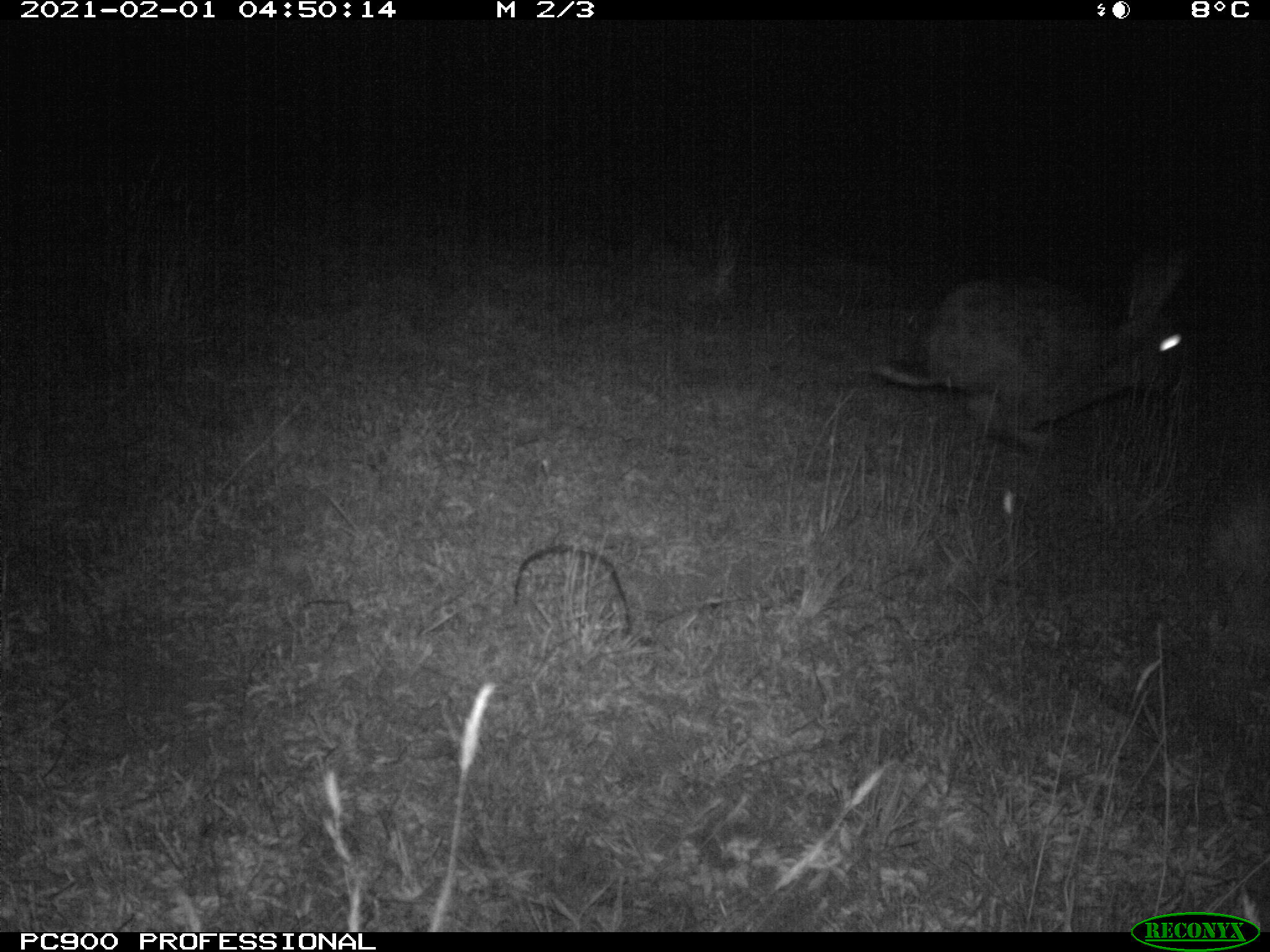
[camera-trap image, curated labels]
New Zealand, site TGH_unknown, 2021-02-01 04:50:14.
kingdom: Animalia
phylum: Chordata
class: Mammalia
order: Lagomorpha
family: Leporidae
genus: Oryctolagus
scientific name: Oryctolagus cuniculus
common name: european rabbit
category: rabbit